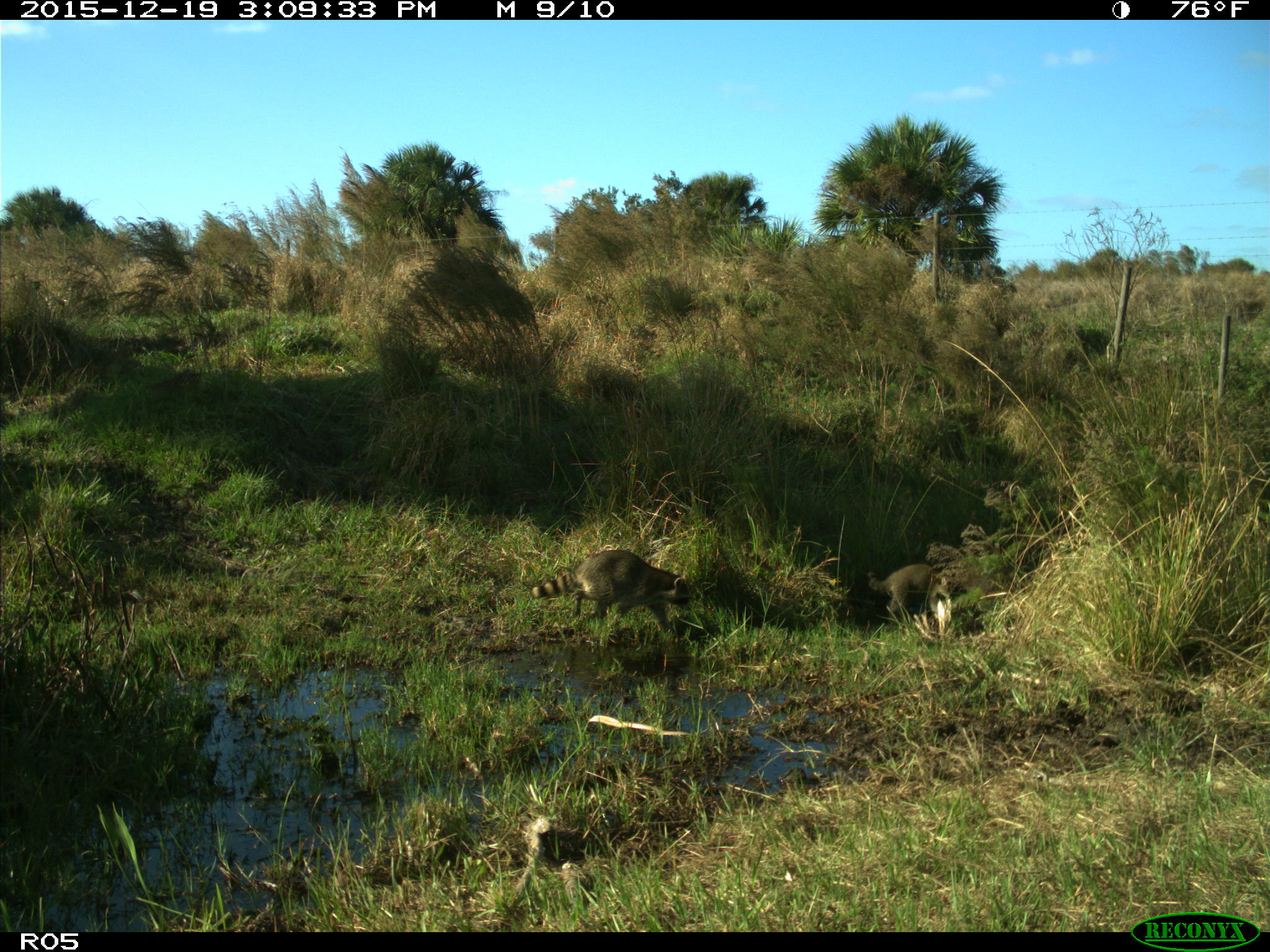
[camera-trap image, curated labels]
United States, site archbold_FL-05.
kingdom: Animalia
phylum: Chordata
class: Mammalia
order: Carnivora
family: Procyonidae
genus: Procyon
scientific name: Procyon lotor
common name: common raccoon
Procyon lotor (common raccoon).